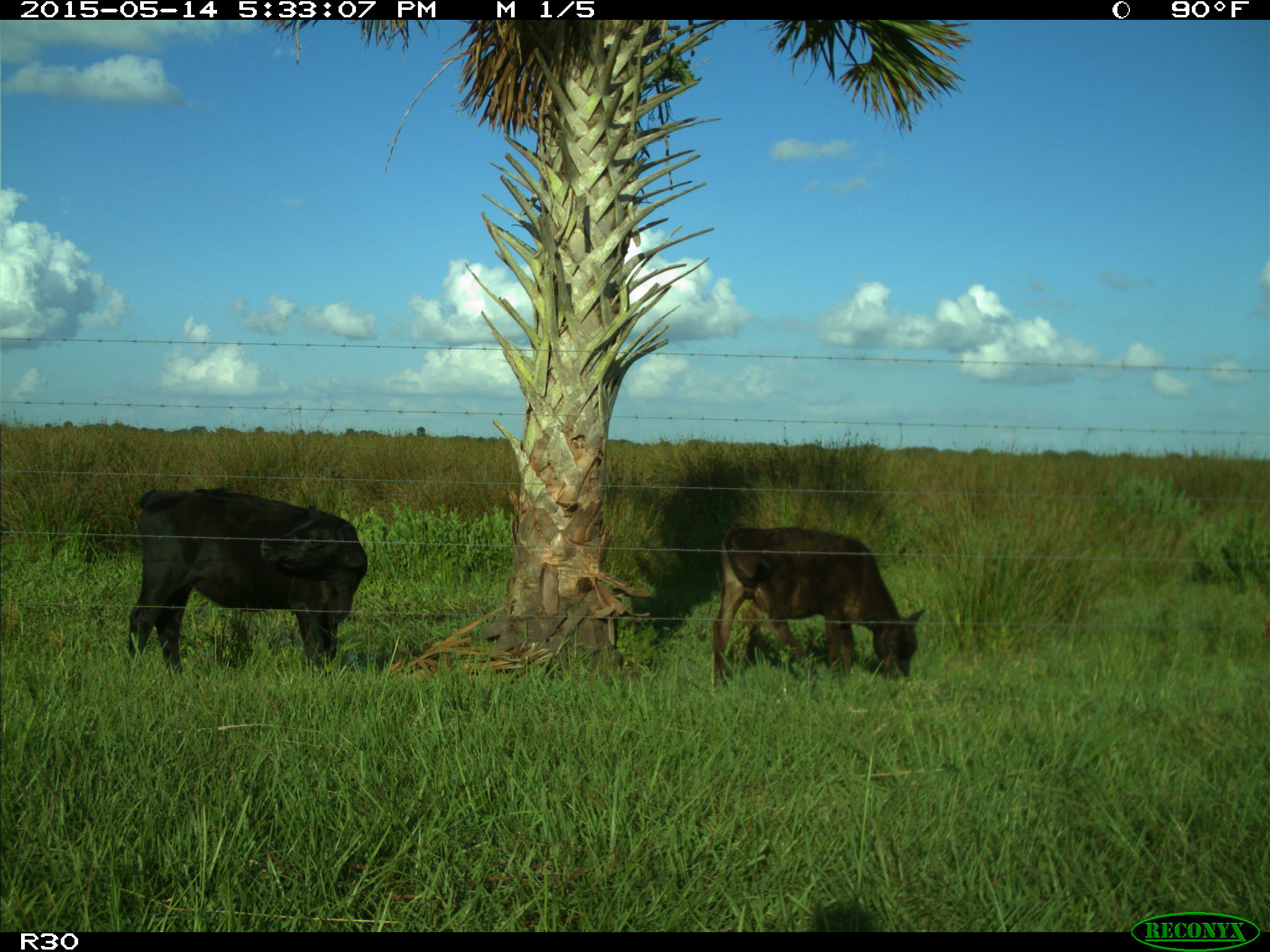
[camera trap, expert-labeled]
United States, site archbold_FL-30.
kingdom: Animalia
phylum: Chordata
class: Mammalia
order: Artiodactyla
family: Bovidae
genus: Bos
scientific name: Bos taurus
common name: domestic cow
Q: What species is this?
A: Bos taurus (domestic cow).